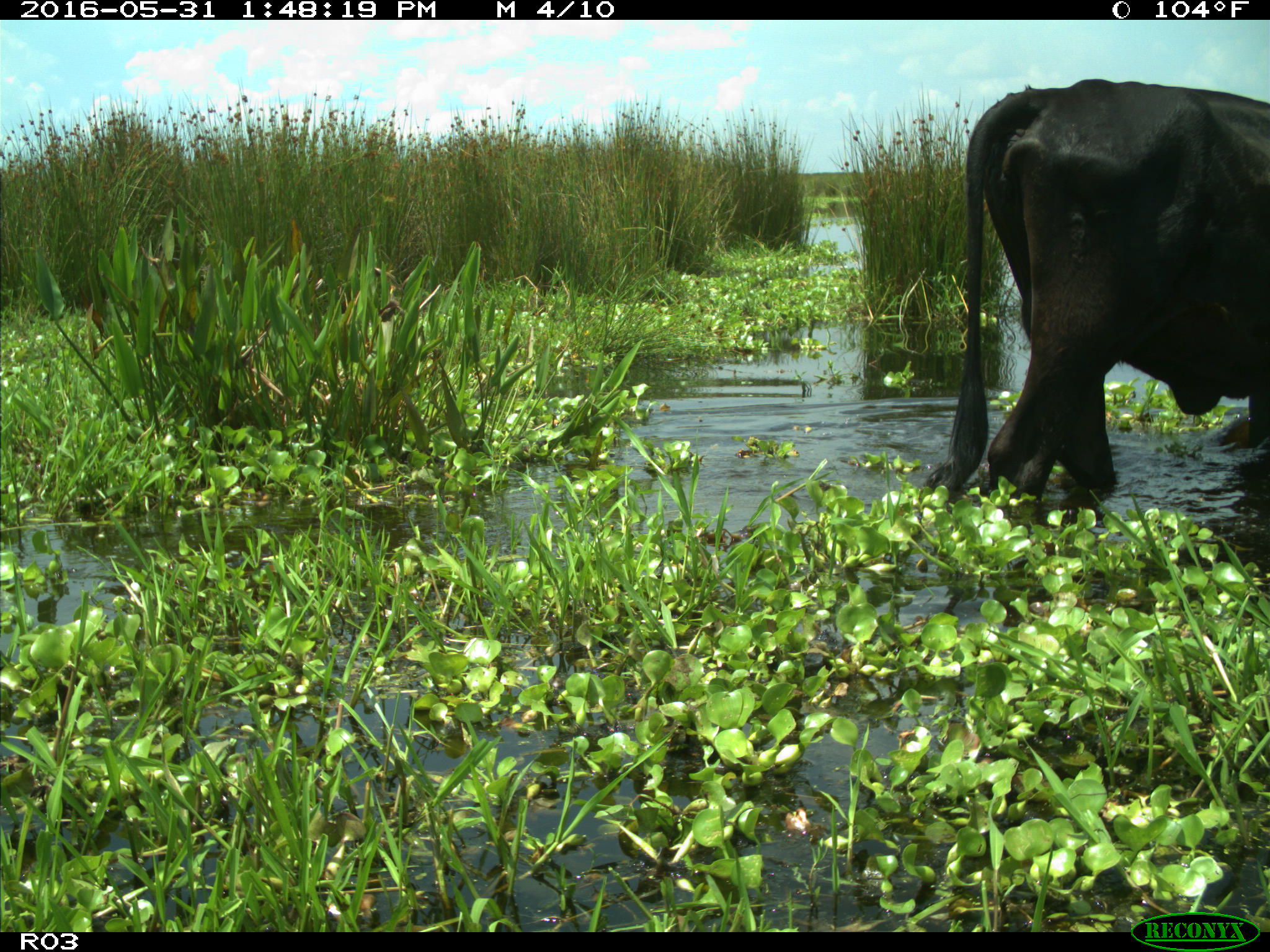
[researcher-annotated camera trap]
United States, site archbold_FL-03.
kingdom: Animalia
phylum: Chordata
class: Mammalia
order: Artiodactyla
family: Bovidae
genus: Bos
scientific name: Bos taurus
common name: domestic cow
Bos taurus (domestic cow).